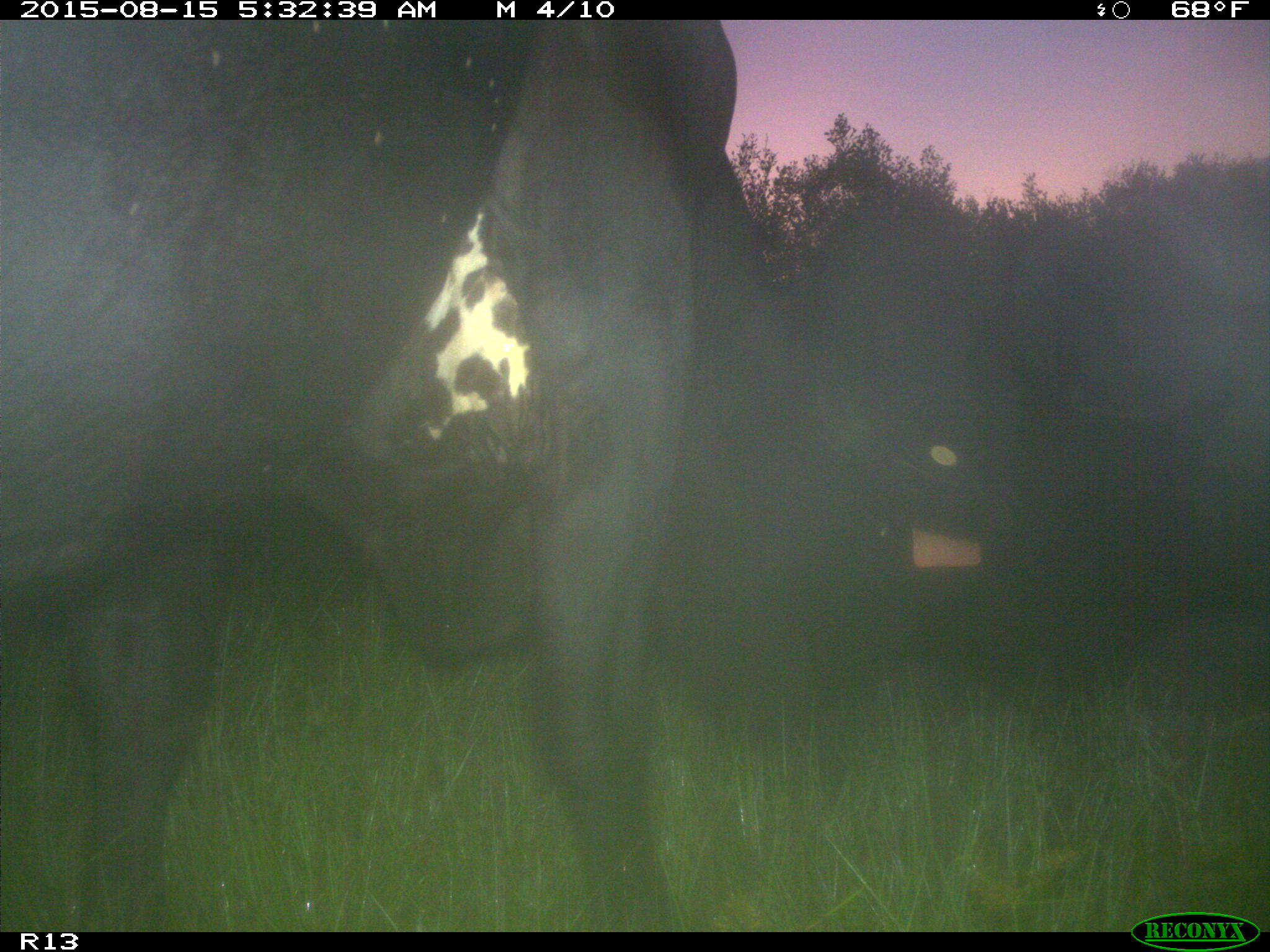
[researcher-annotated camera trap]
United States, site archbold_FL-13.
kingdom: Animalia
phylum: Chordata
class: Mammalia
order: Artiodactyla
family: Bovidae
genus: Bos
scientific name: Bos taurus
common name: domestic cow